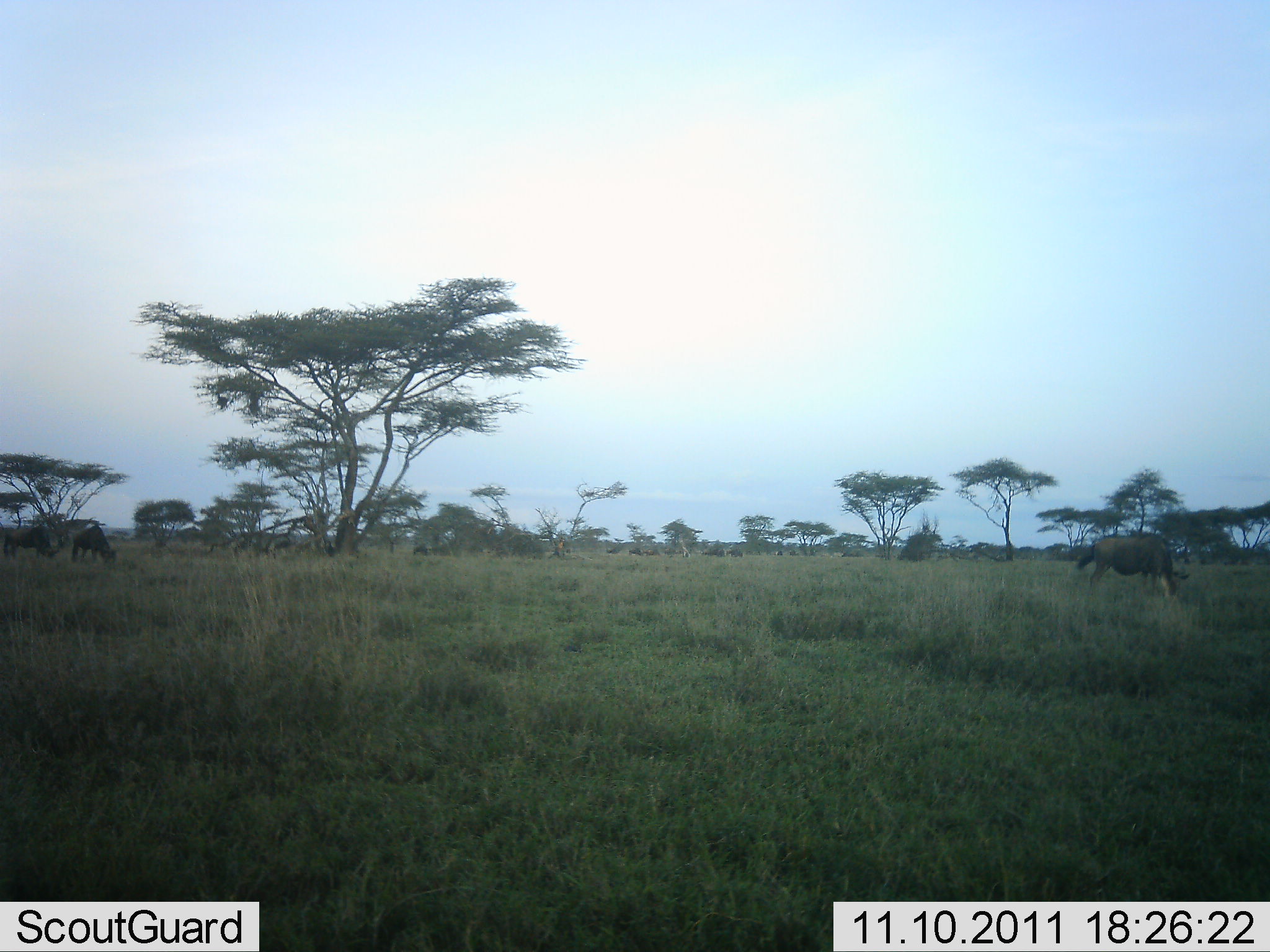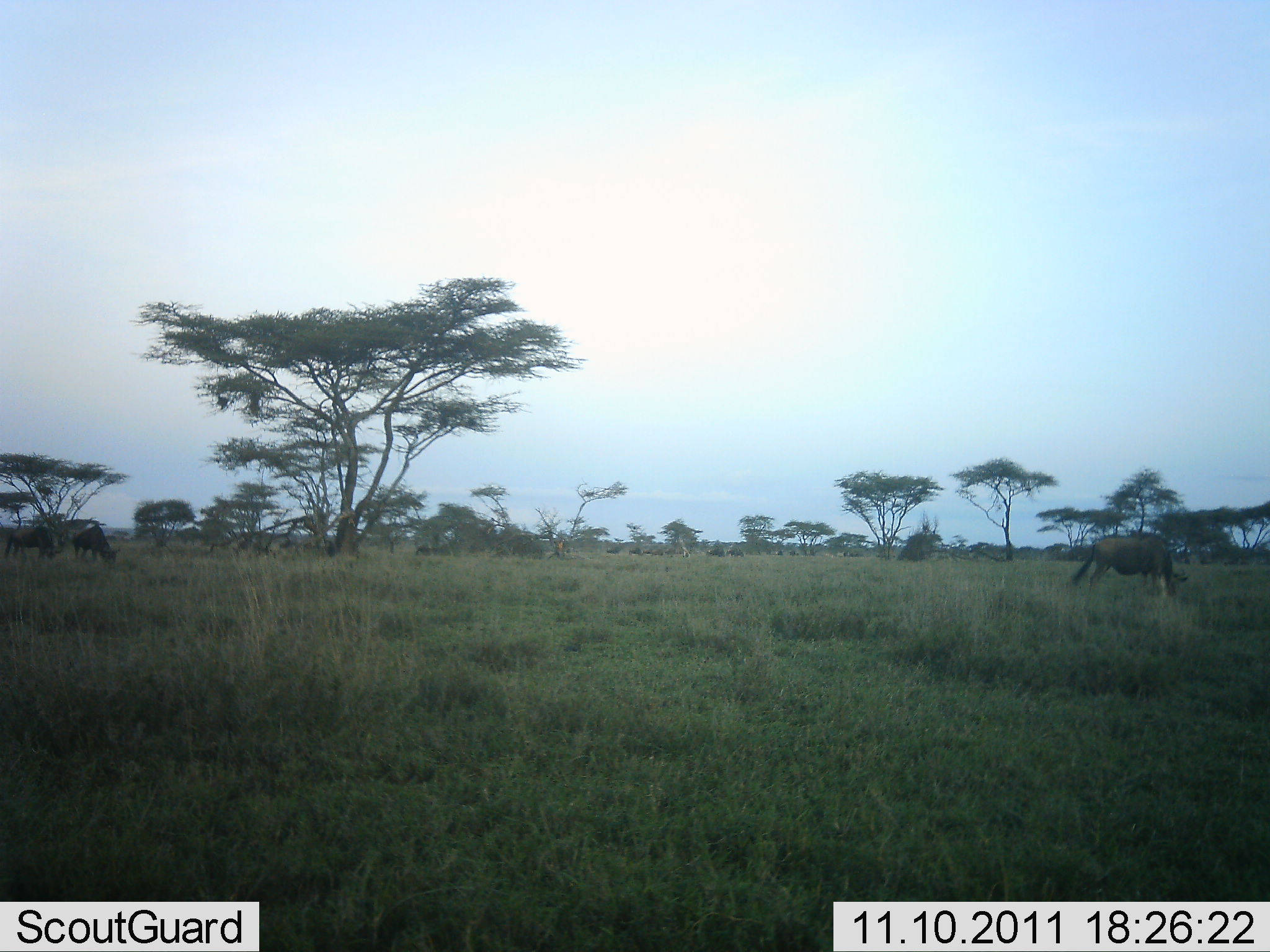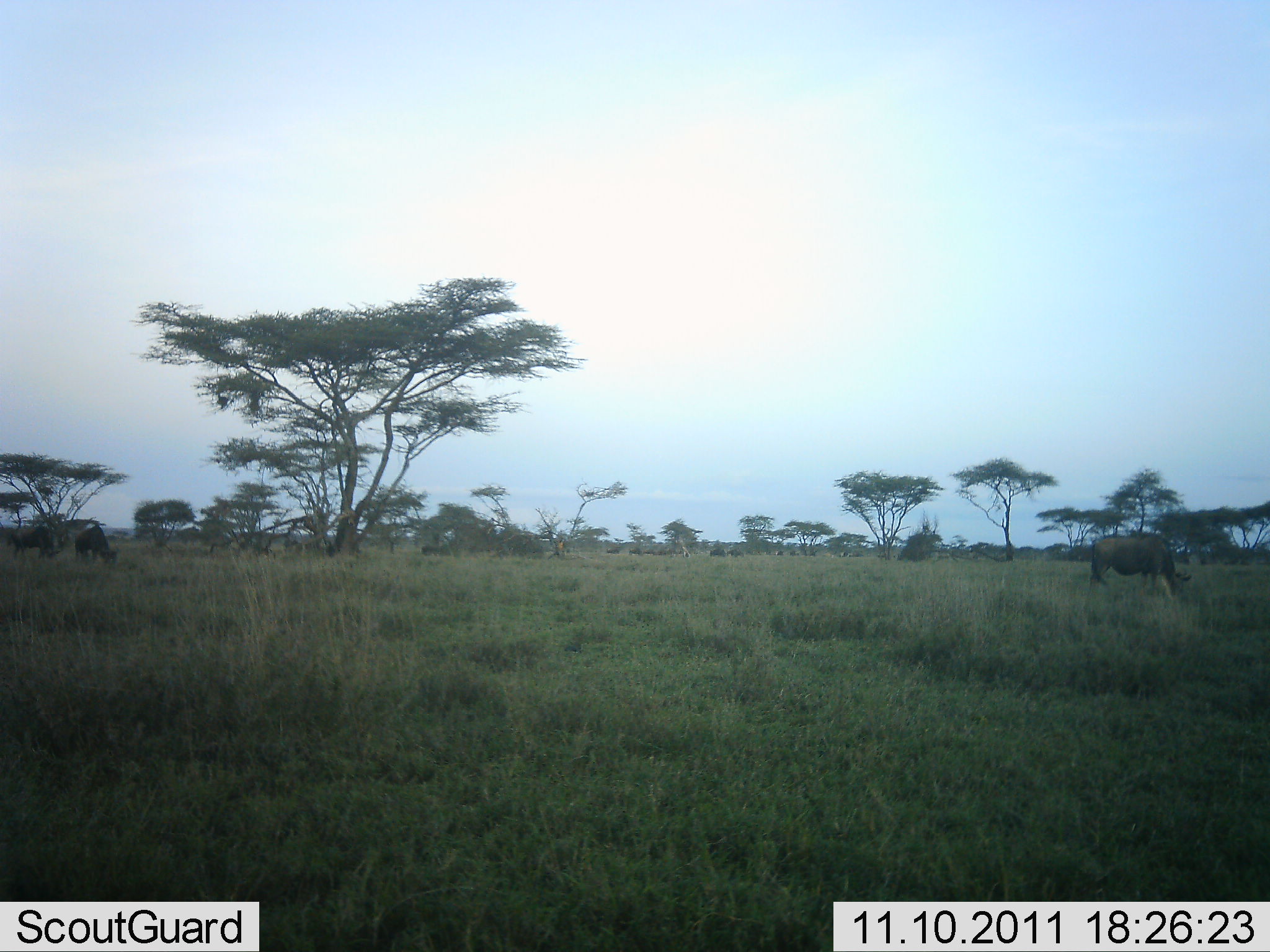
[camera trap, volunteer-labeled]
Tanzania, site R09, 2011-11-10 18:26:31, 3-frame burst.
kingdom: Animalia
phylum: Chordata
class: Mammalia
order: Artiodactyla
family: Bovidae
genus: Connochaetes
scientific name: Connochaetes taurinus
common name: blue wildebeest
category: wildebeest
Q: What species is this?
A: Wildebeest (blue wildebeest) (Connochaetes taurinus).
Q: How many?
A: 11-50.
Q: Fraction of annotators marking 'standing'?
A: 21%.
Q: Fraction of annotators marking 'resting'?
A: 7%.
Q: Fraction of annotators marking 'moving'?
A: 43%.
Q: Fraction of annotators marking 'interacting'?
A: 7%.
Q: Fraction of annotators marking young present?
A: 0%.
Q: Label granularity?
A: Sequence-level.